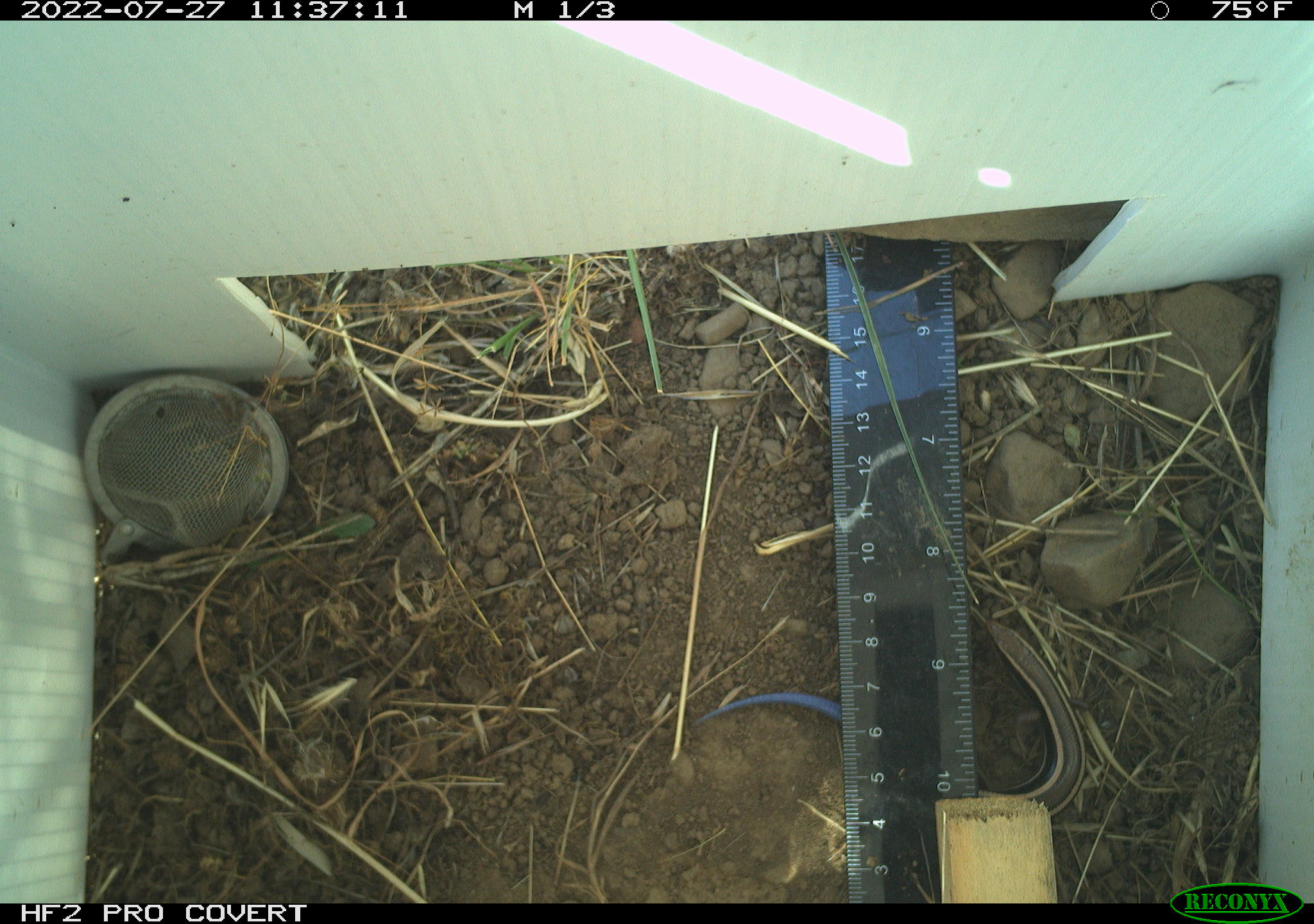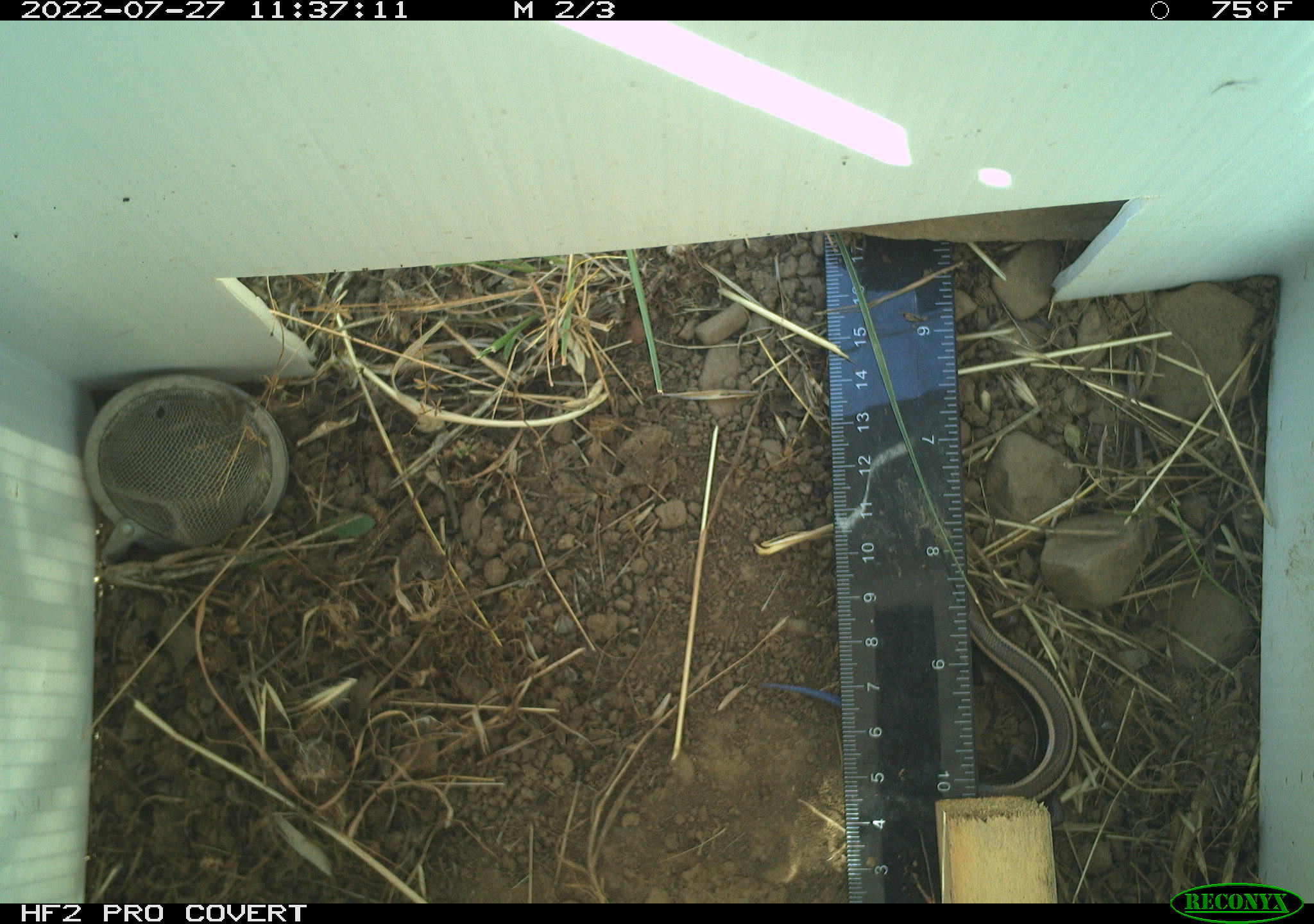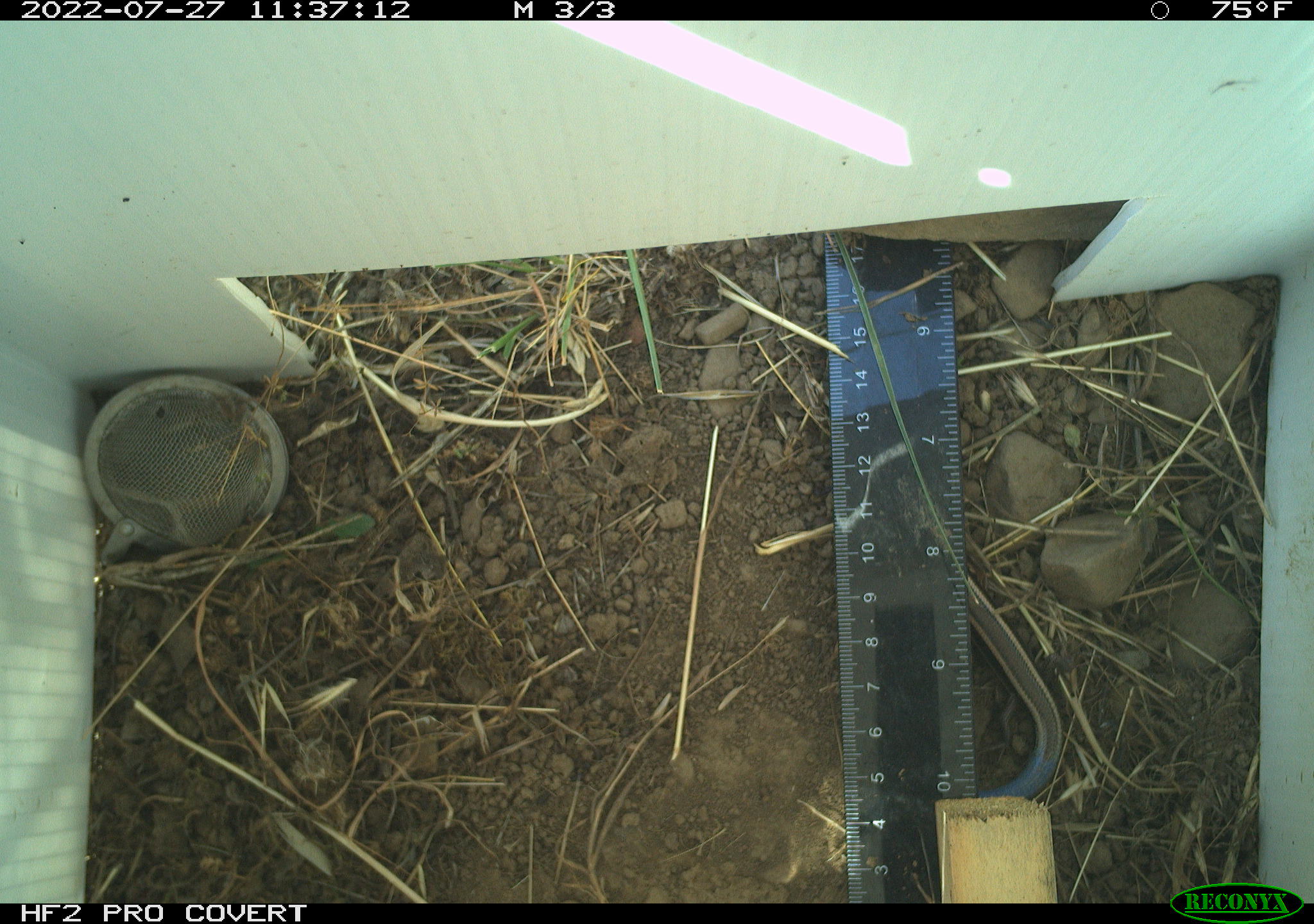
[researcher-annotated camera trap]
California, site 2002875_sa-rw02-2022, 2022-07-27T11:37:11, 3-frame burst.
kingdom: Animalia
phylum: Chordata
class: Reptilia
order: Squamata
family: Scincidae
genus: Plestiodon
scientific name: Plestiodon skiltonianus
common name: western skink